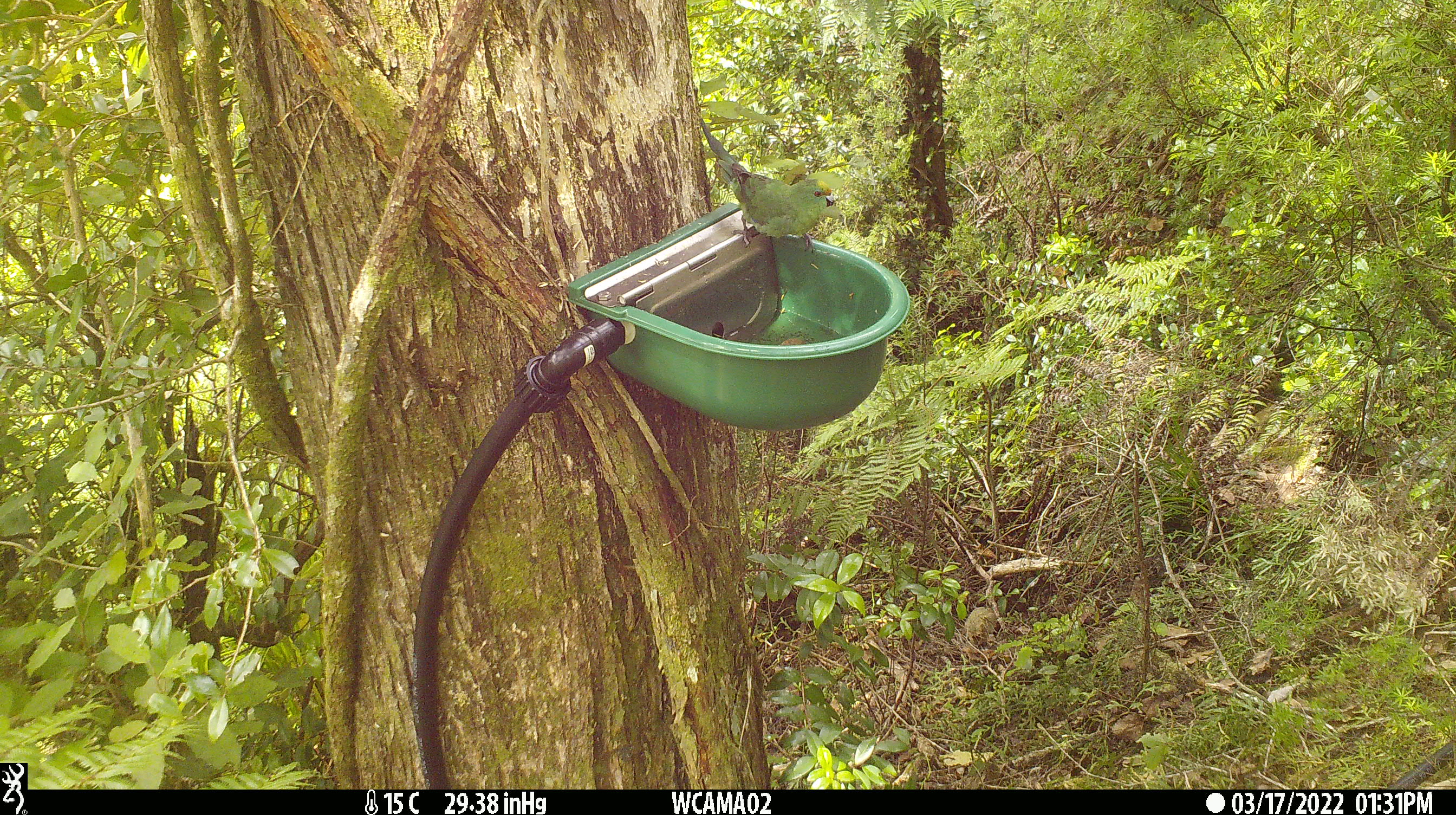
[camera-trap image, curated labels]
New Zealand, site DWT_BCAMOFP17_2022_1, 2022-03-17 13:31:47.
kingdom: Animalia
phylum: Chordata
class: Aves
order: Psittaciformes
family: Psittaculidae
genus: Cyanoramphus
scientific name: Cyanoramphus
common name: parakeet